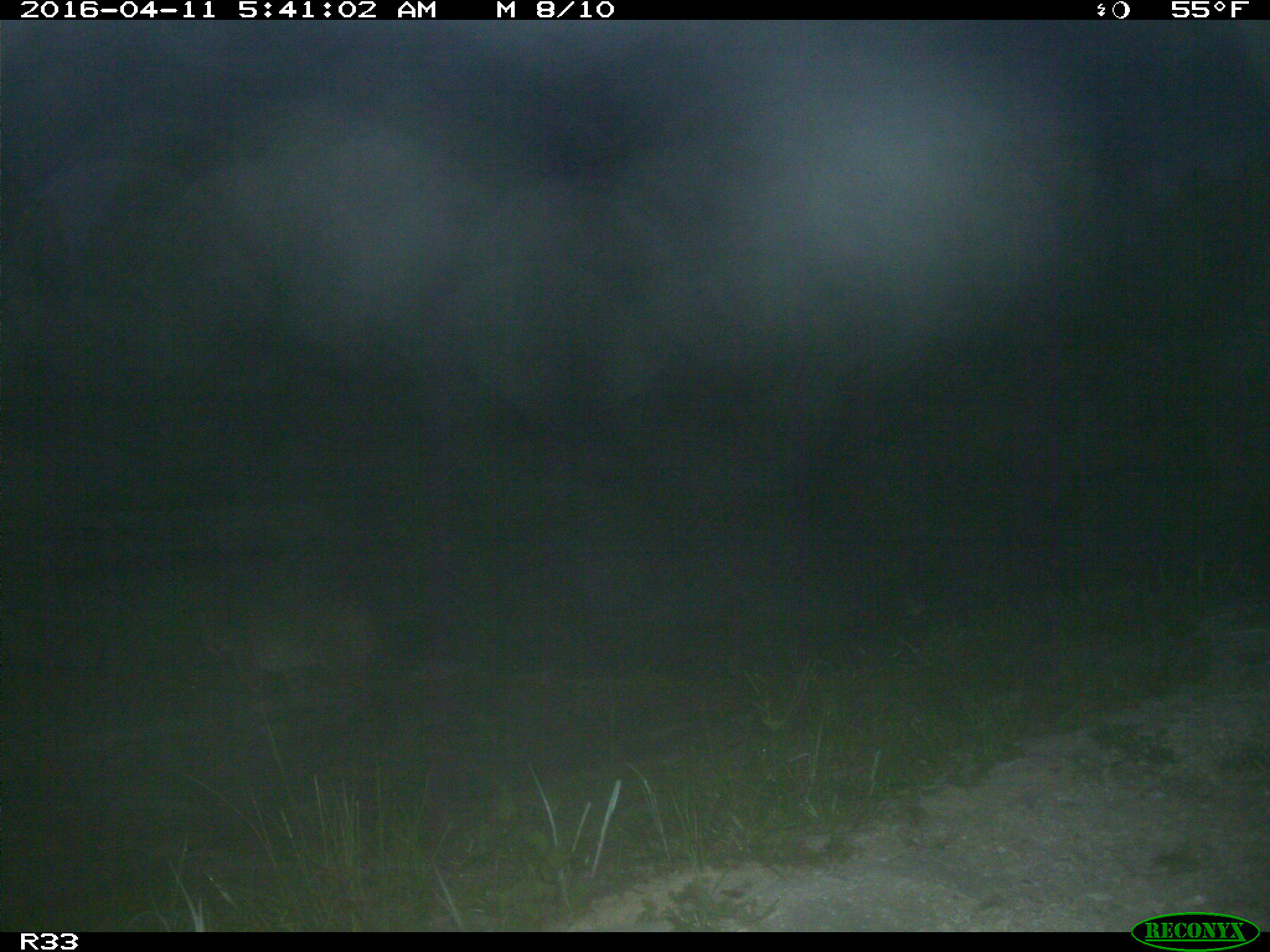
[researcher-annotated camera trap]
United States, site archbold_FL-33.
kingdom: Animalia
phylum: Chordata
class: Mammalia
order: Carnivora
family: Felidae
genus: Lynx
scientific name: Lynx rufus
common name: bobcat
Lynx rufus (bobcat).